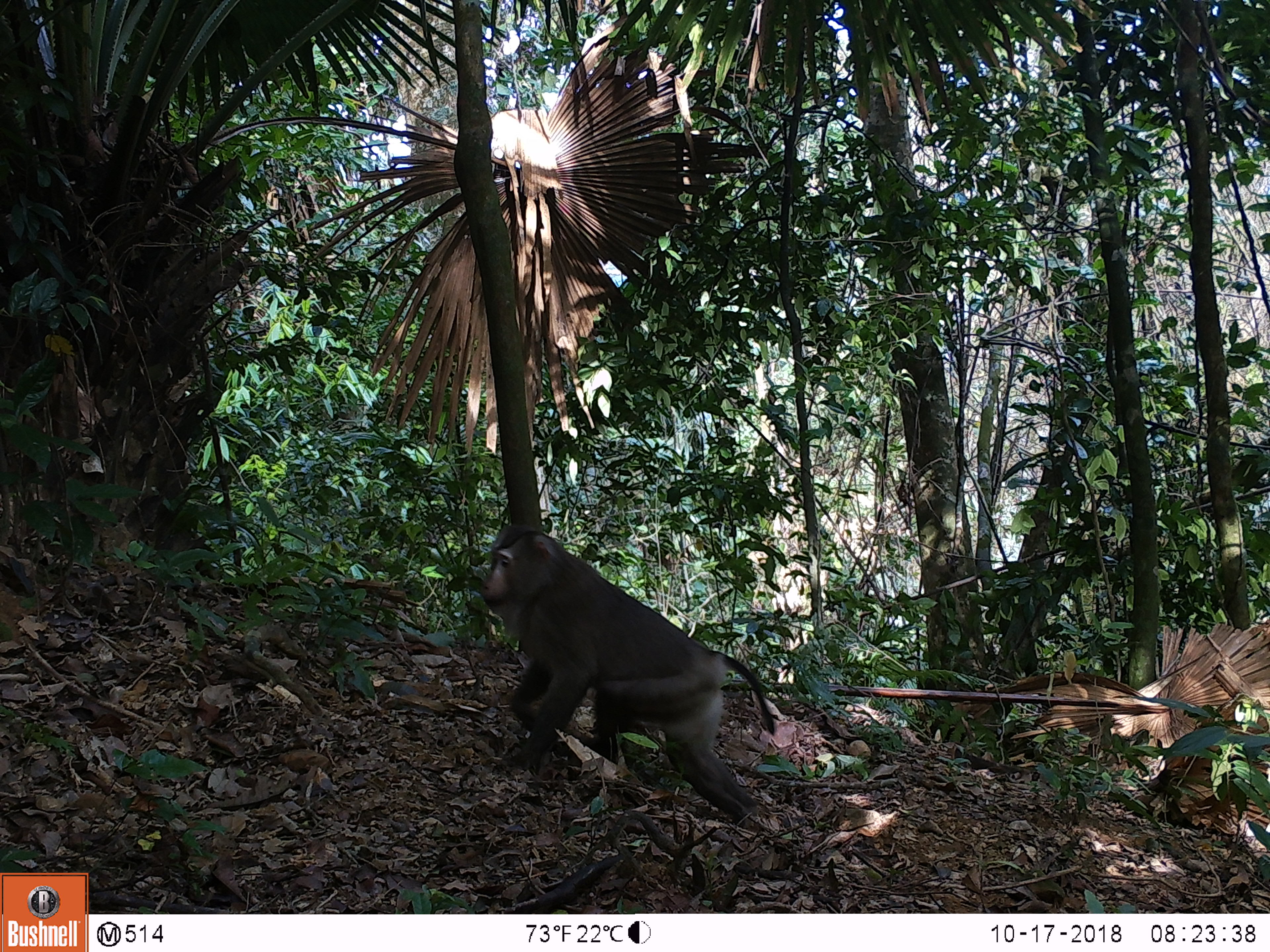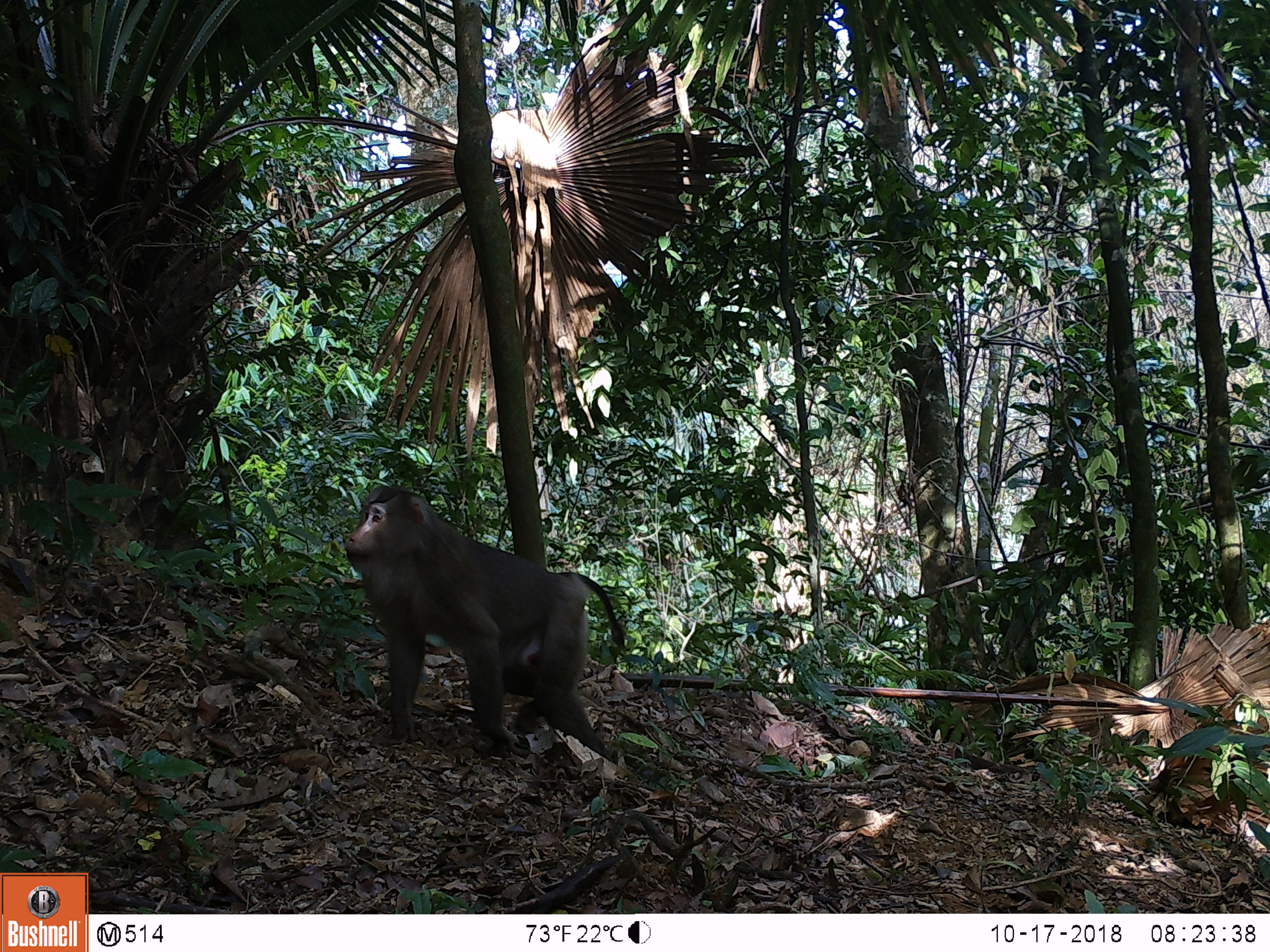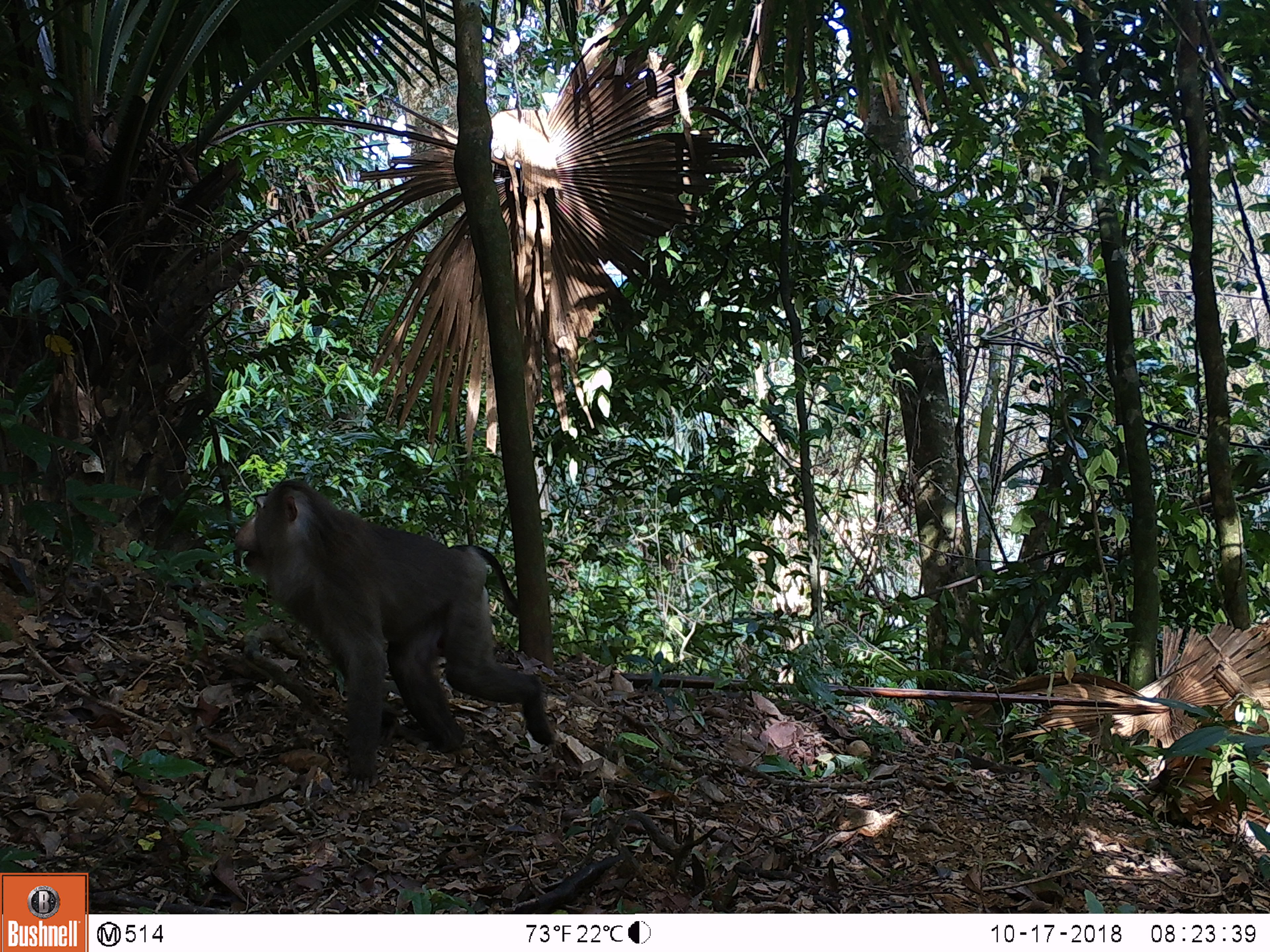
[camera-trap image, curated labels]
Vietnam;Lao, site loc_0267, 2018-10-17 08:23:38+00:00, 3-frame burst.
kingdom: Animalia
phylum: Chordata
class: Mammalia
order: Primates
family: Cercopithecidae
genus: Macaca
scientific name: Macaca nemestrina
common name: pig-tailed macaque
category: pig tailed macaque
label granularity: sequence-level